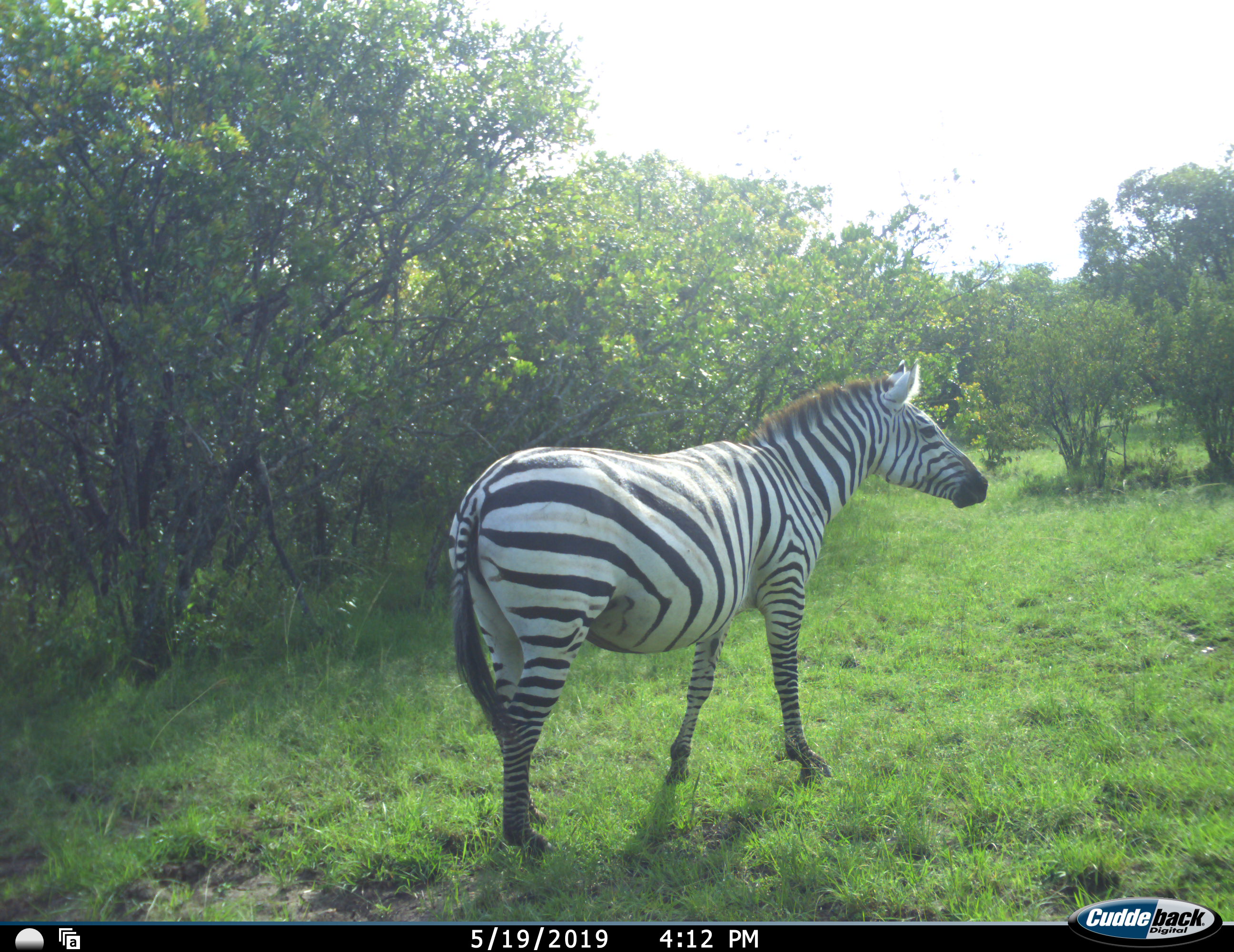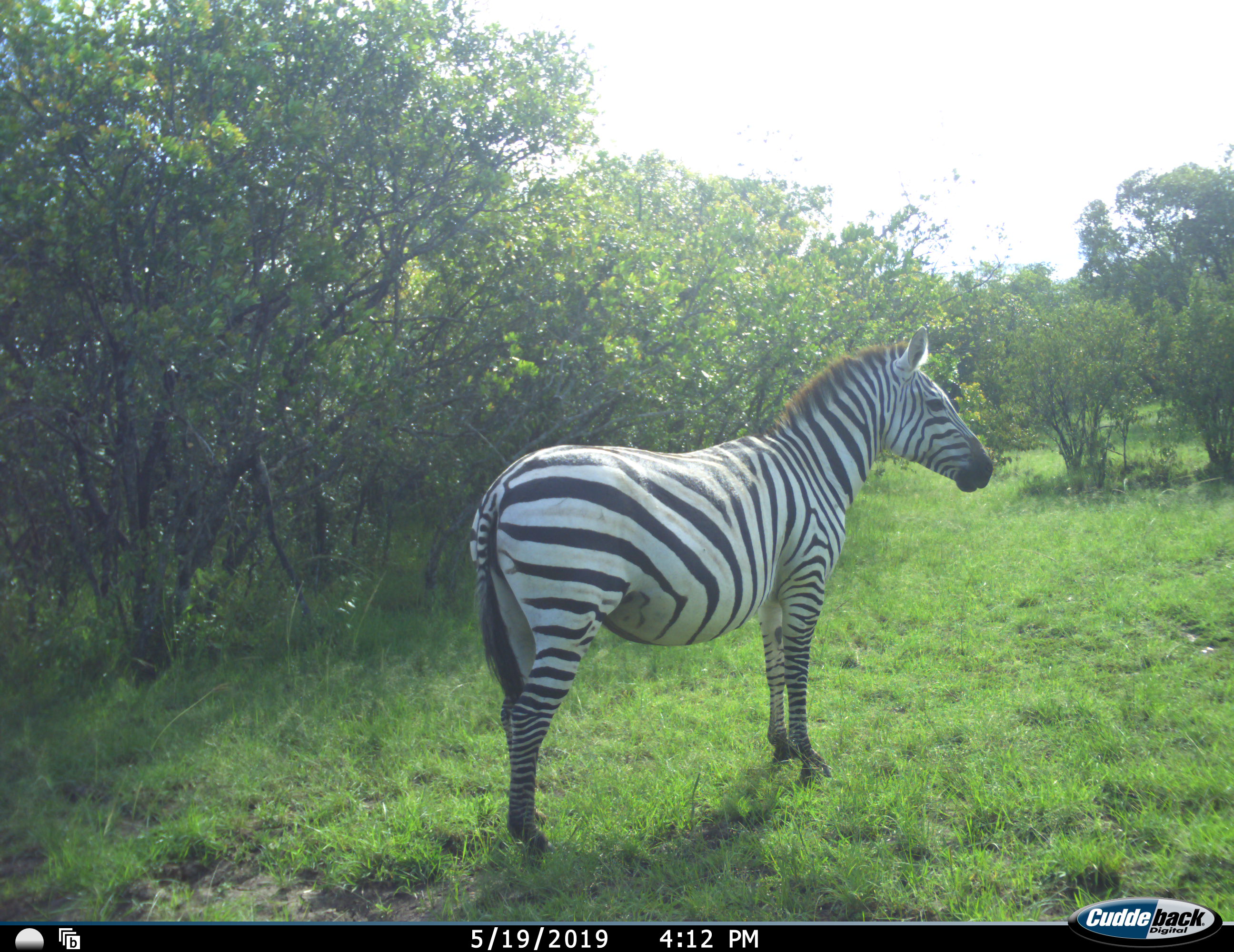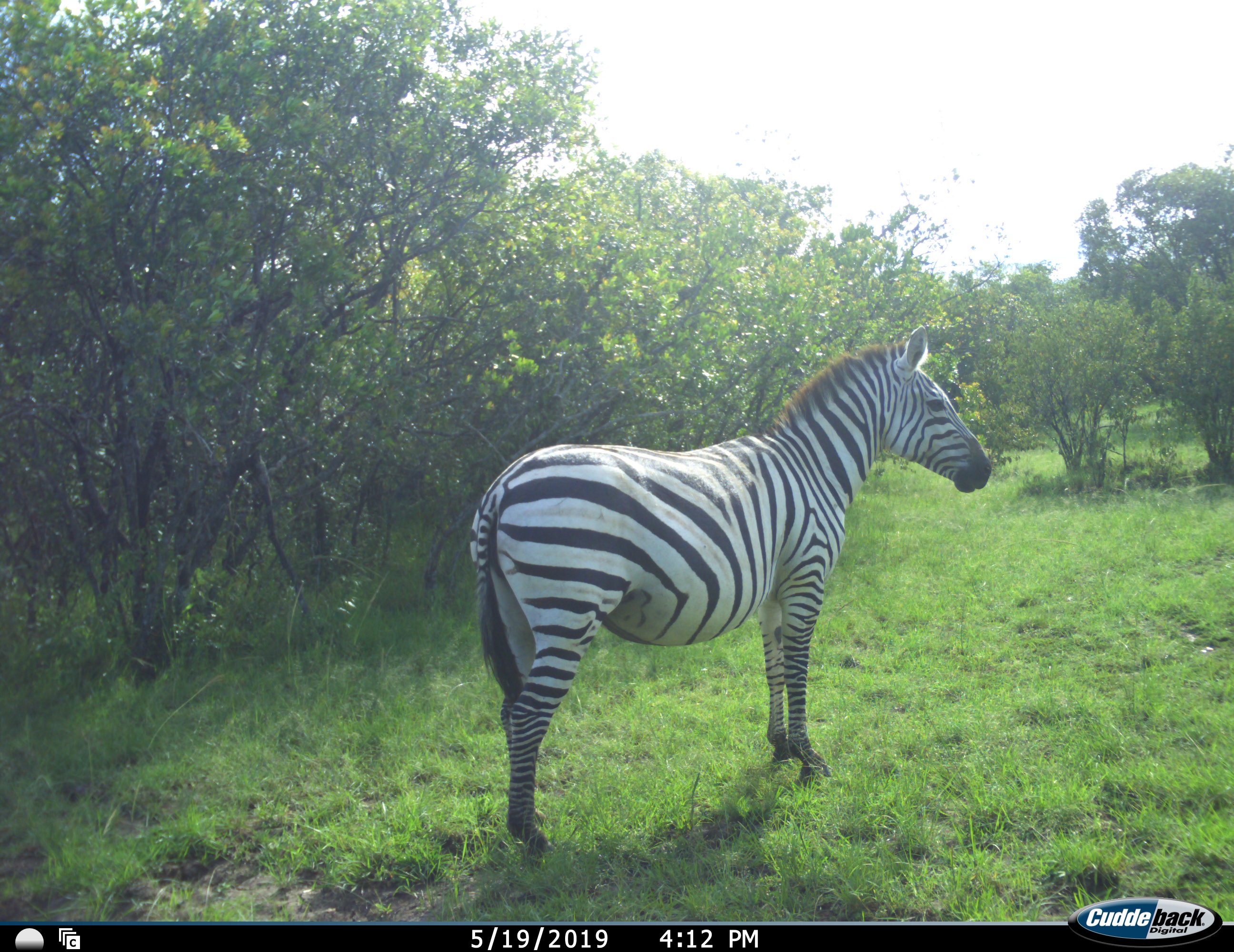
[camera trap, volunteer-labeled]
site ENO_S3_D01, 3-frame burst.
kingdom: Animalia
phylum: Chordata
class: Mammalia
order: Perissodactyla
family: Equidae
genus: Equus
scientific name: Equus quagga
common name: plains zebra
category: zebraplains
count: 1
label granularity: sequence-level